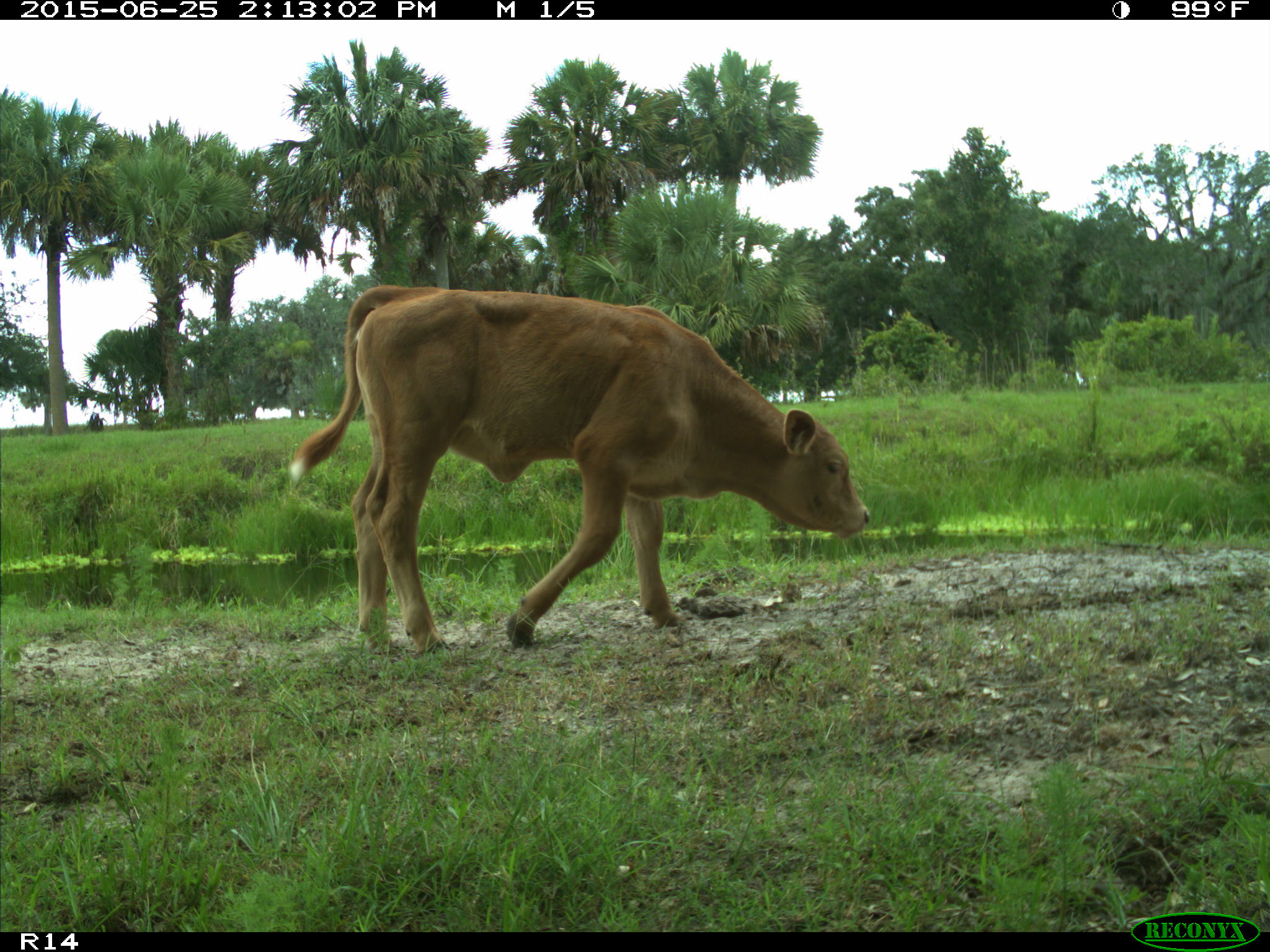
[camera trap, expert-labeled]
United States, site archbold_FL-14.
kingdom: Animalia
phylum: Chordata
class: Mammalia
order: Artiodactyla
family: Bovidae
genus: Bos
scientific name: Bos taurus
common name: domestic cow